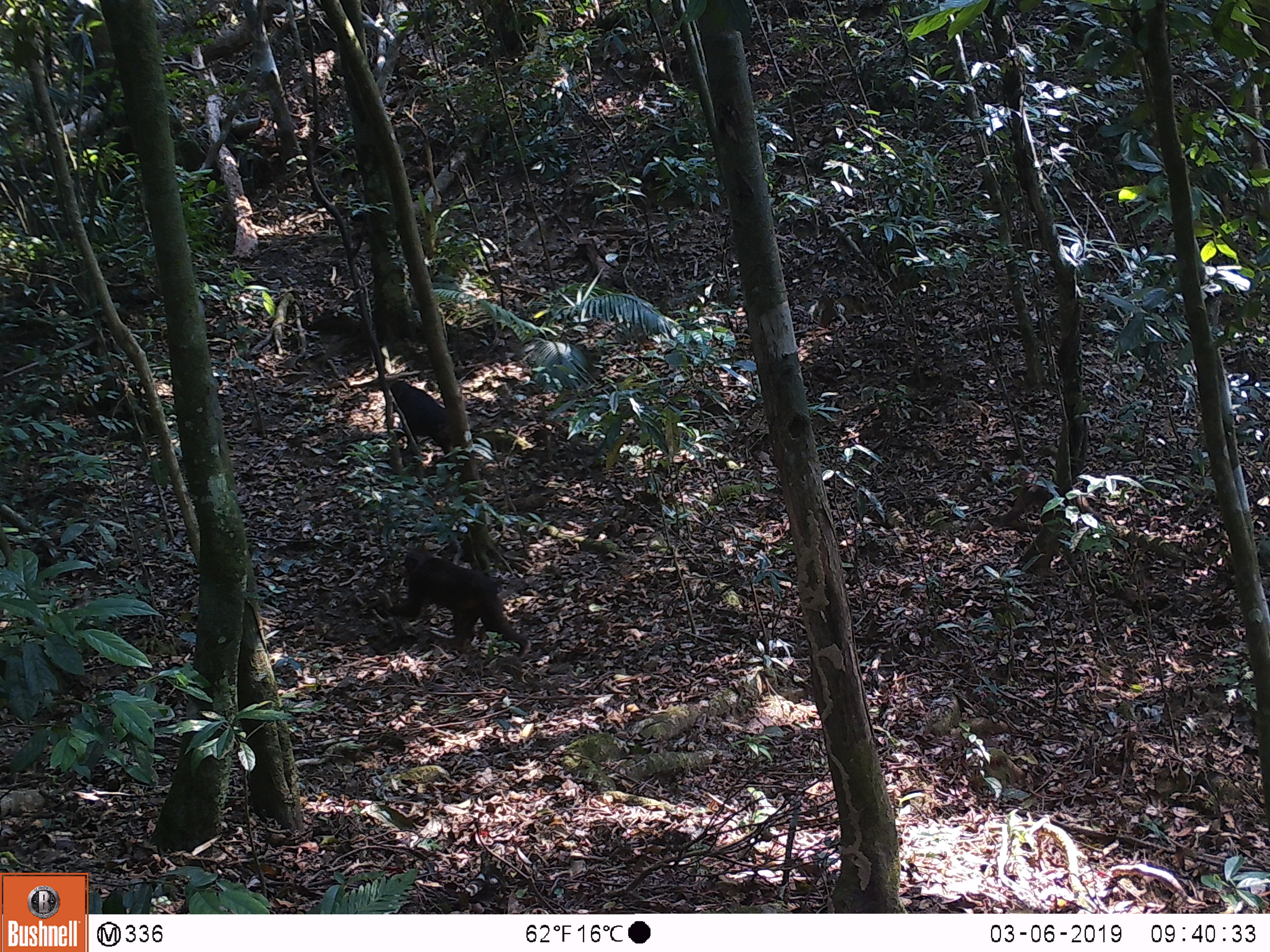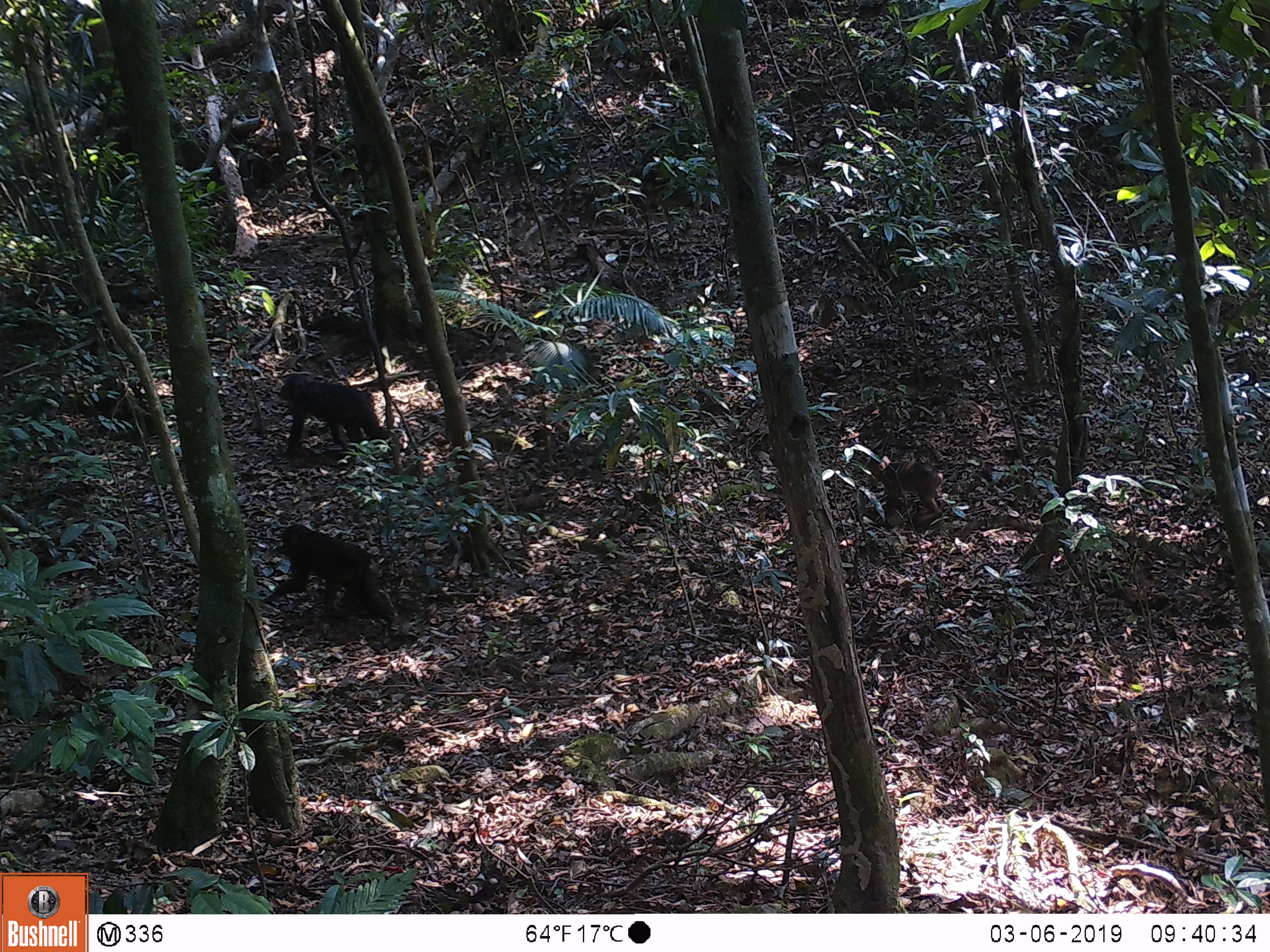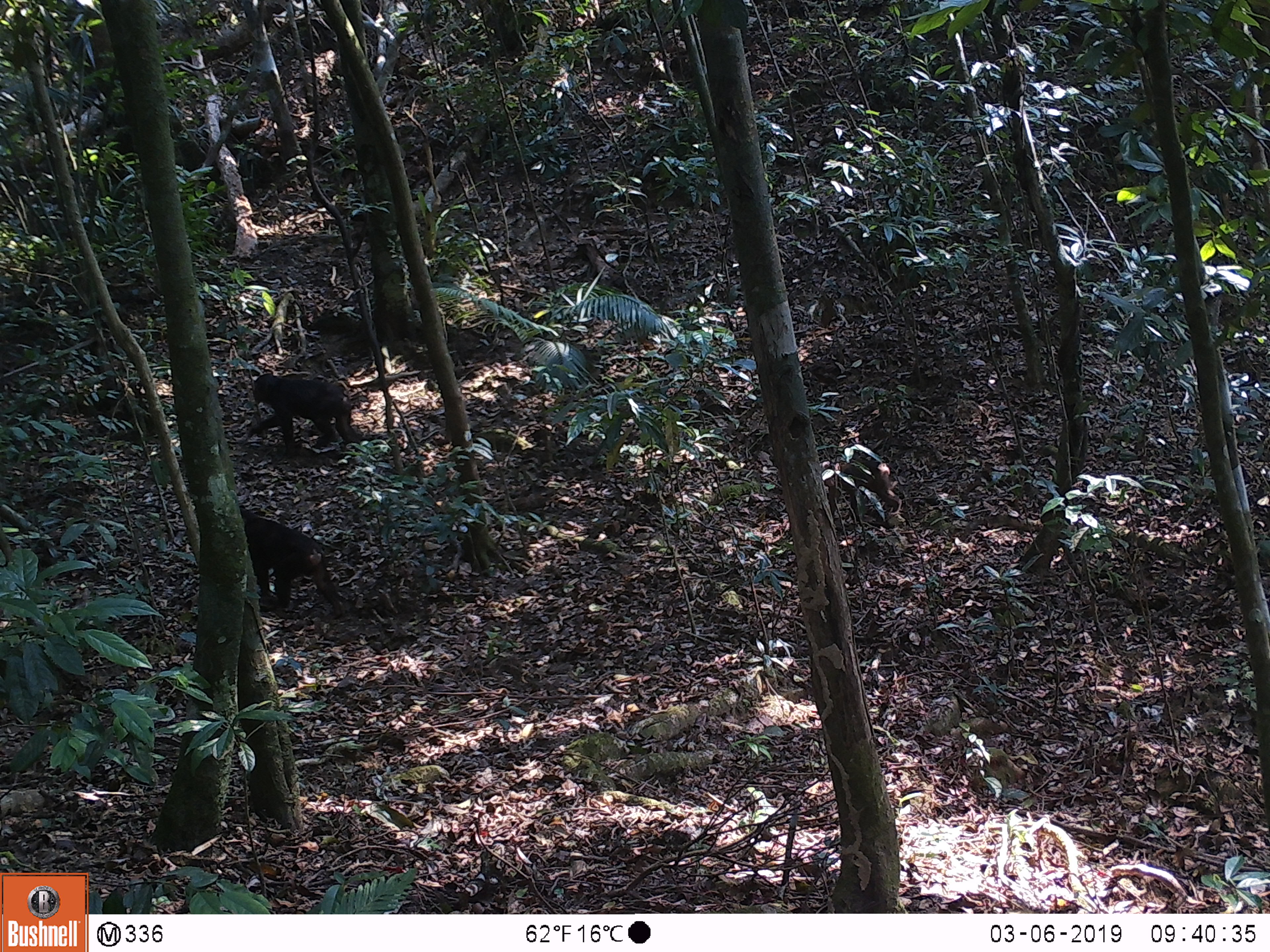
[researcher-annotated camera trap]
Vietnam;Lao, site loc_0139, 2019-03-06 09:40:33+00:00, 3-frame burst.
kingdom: Animalia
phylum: Chordata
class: Mammalia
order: Primates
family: Cercopithecidae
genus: Macaca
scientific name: Macaca arctoides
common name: stump-tailed macaque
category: stump tailed macaque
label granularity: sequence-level